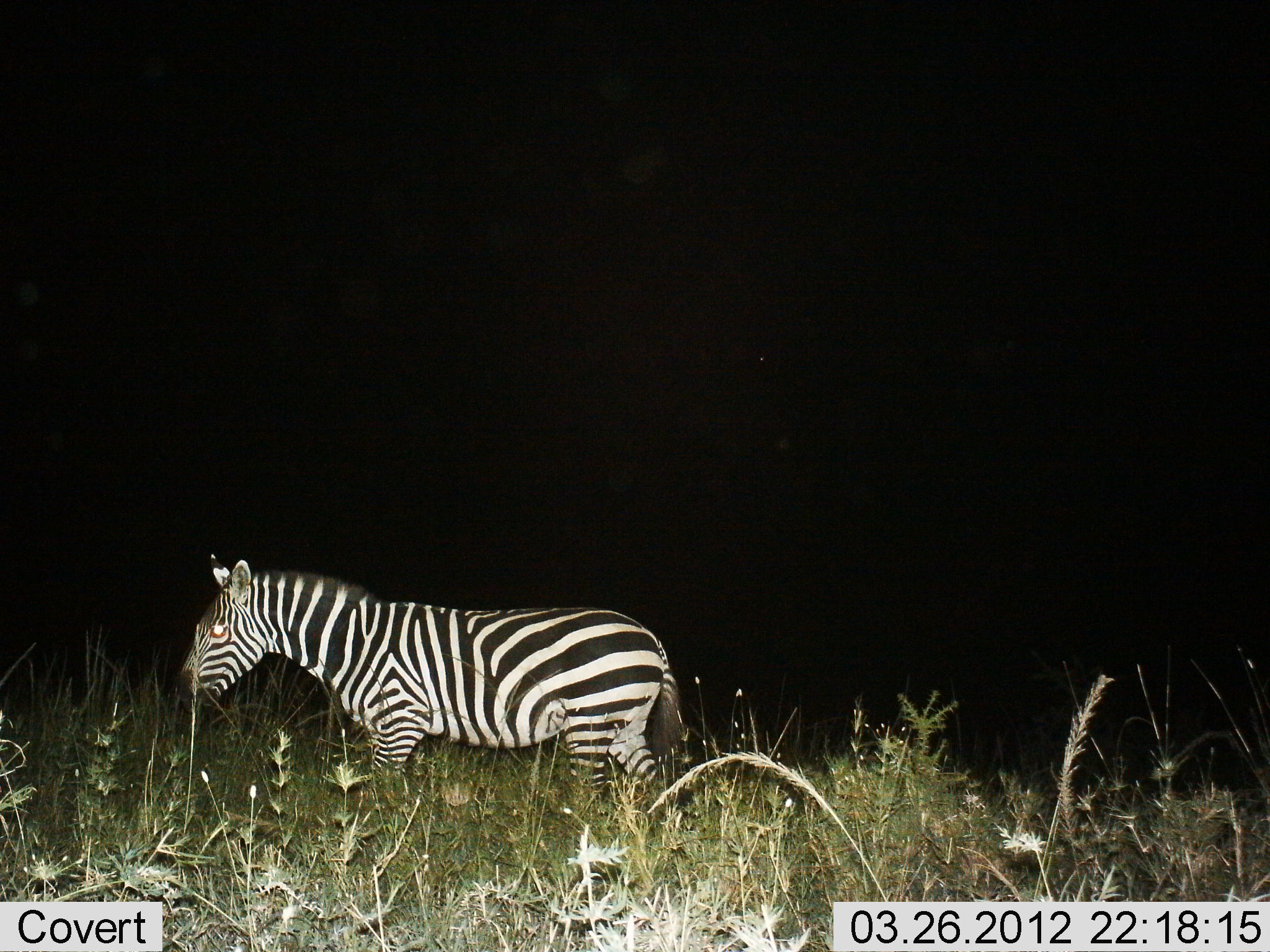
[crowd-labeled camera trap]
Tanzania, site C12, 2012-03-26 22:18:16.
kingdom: Animalia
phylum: Chordata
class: Mammalia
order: Perissodactyla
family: Equidae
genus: Equus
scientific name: Equus quagga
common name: plains zebra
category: zebra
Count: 1.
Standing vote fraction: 59%.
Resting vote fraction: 0%.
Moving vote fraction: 41%.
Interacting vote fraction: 0%.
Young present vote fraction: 0%.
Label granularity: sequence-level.